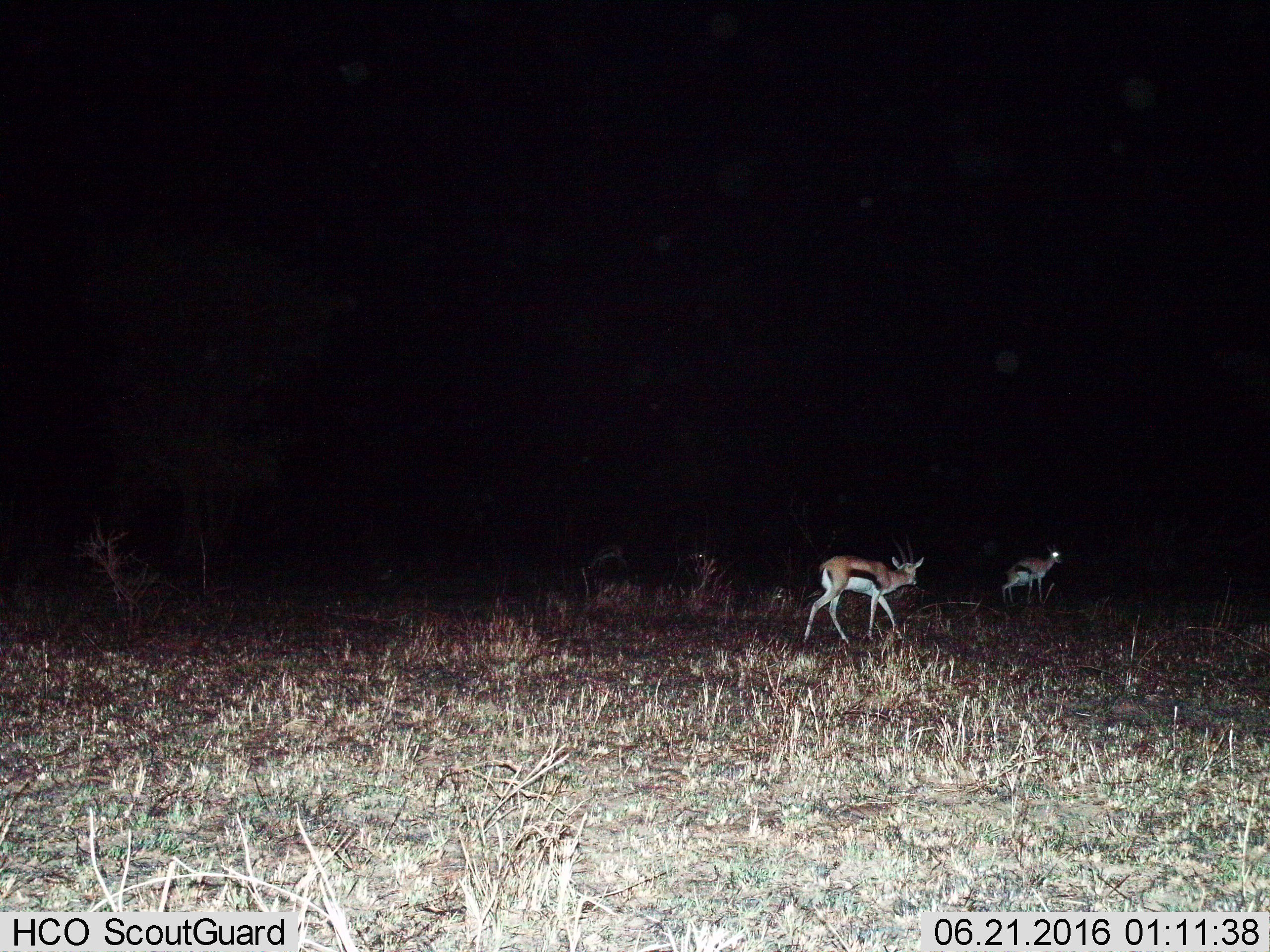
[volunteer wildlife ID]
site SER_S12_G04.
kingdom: Animalia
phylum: Chordata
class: Mammalia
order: Artiodactyla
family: Bovidae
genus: Eudorcas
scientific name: Eudorcas thomsonii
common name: thomson's gazelle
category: gazellethomsons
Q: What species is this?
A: Gazellethomsons (thomson's gazelle) (Eudorcas thomsonii).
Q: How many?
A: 2.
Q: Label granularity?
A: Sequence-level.